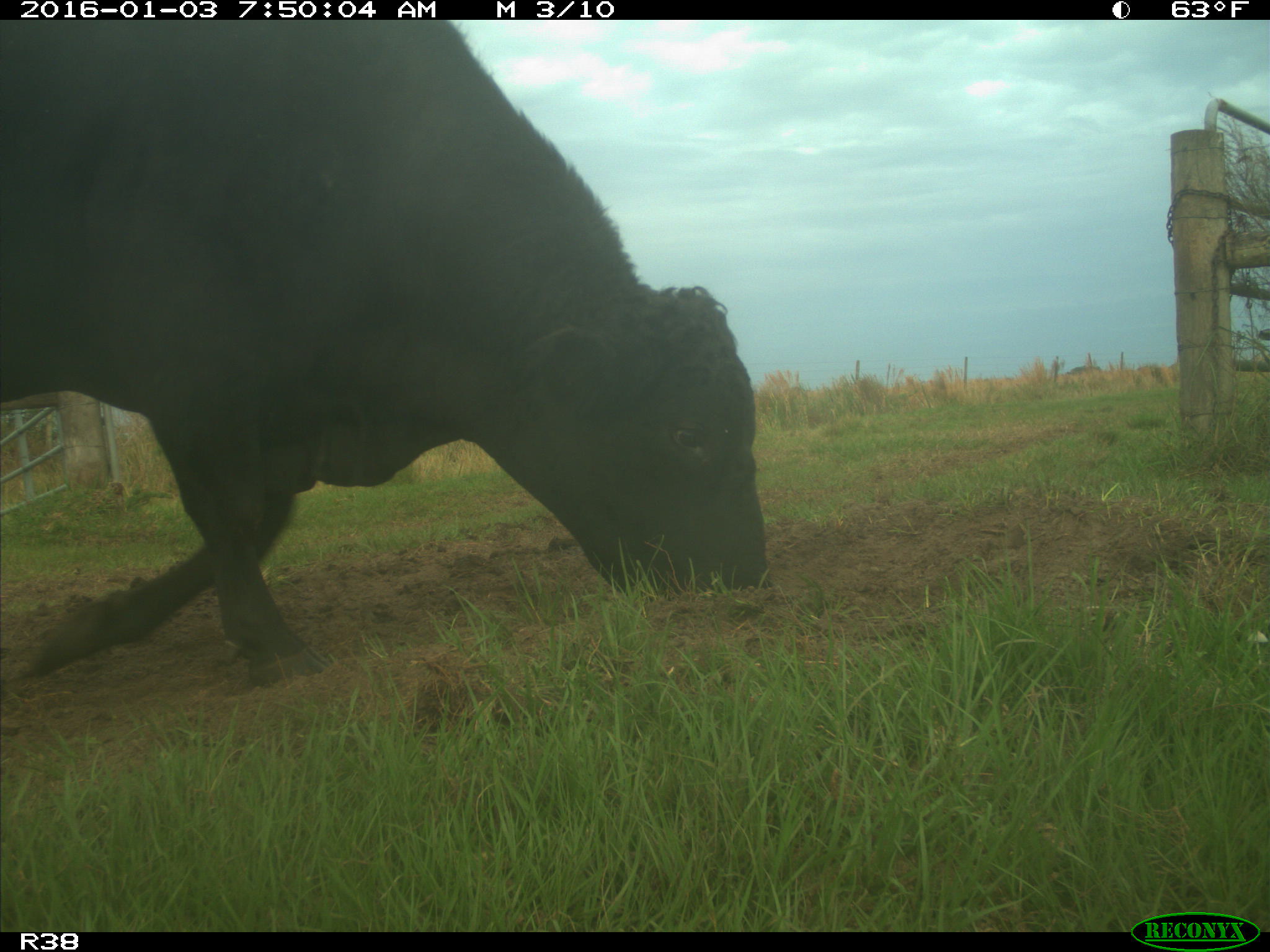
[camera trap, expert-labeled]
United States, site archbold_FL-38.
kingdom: Animalia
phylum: Chordata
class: Mammalia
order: Artiodactyla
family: Bovidae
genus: Bos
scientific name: Bos taurus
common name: domestic cow